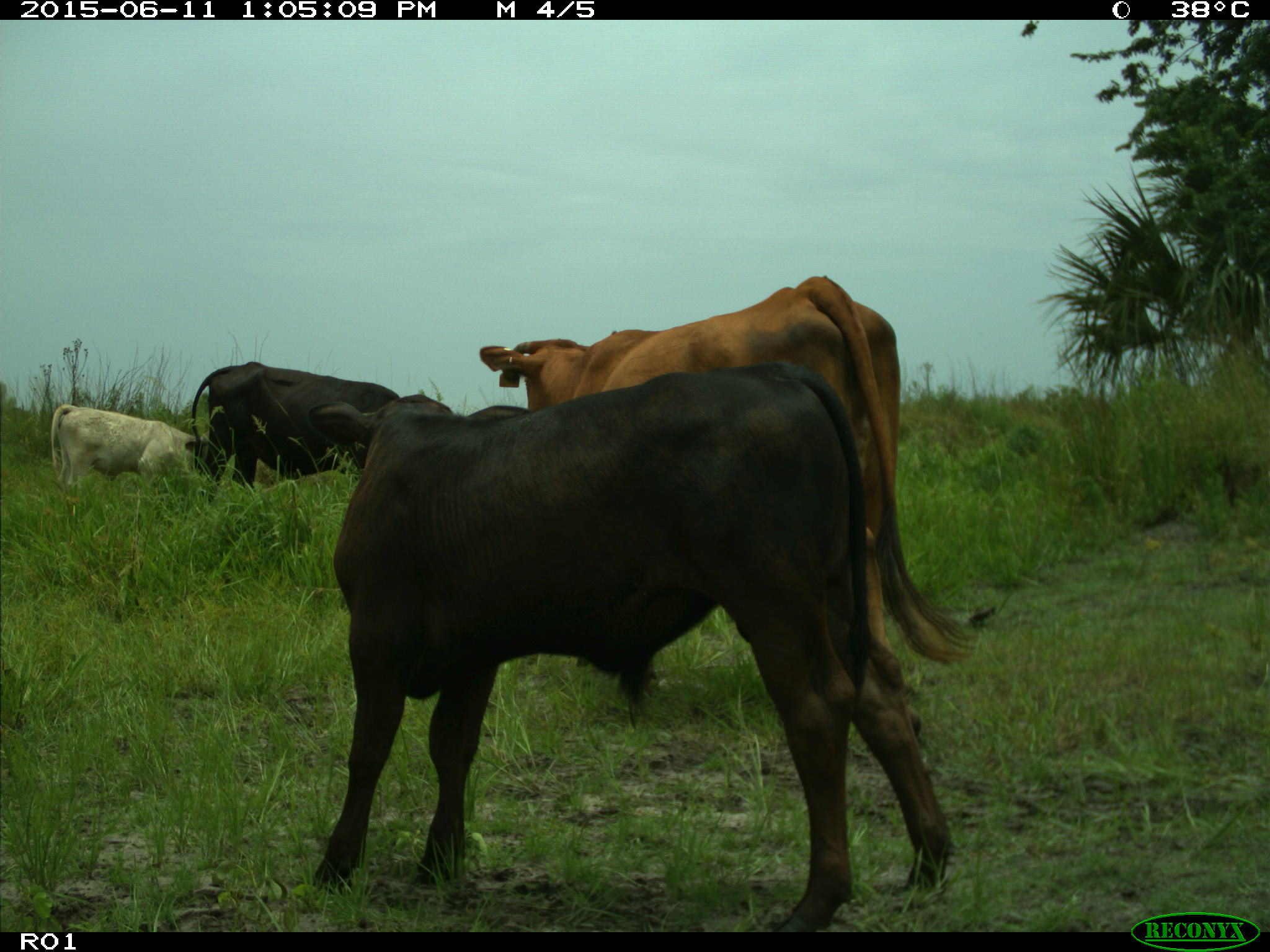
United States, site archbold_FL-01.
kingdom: Animalia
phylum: Chordata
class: Mammalia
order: Artiodactyla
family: Bovidae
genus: Bos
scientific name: Bos taurus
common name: domestic cow